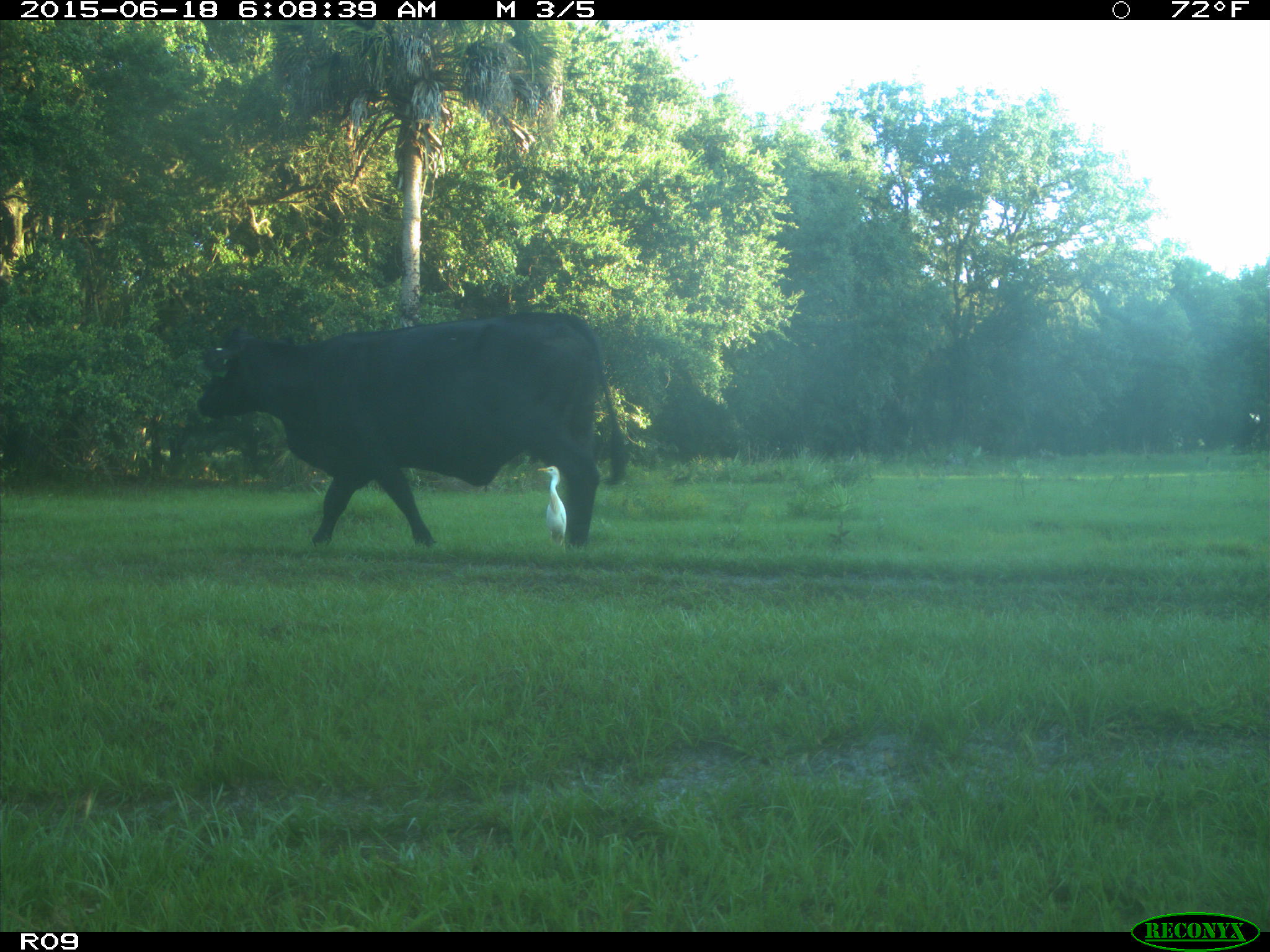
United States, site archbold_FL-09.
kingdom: Animalia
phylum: Chordata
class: Mammalia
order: Artiodactyla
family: Bovidae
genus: Bos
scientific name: Bos taurus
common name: domestic cow